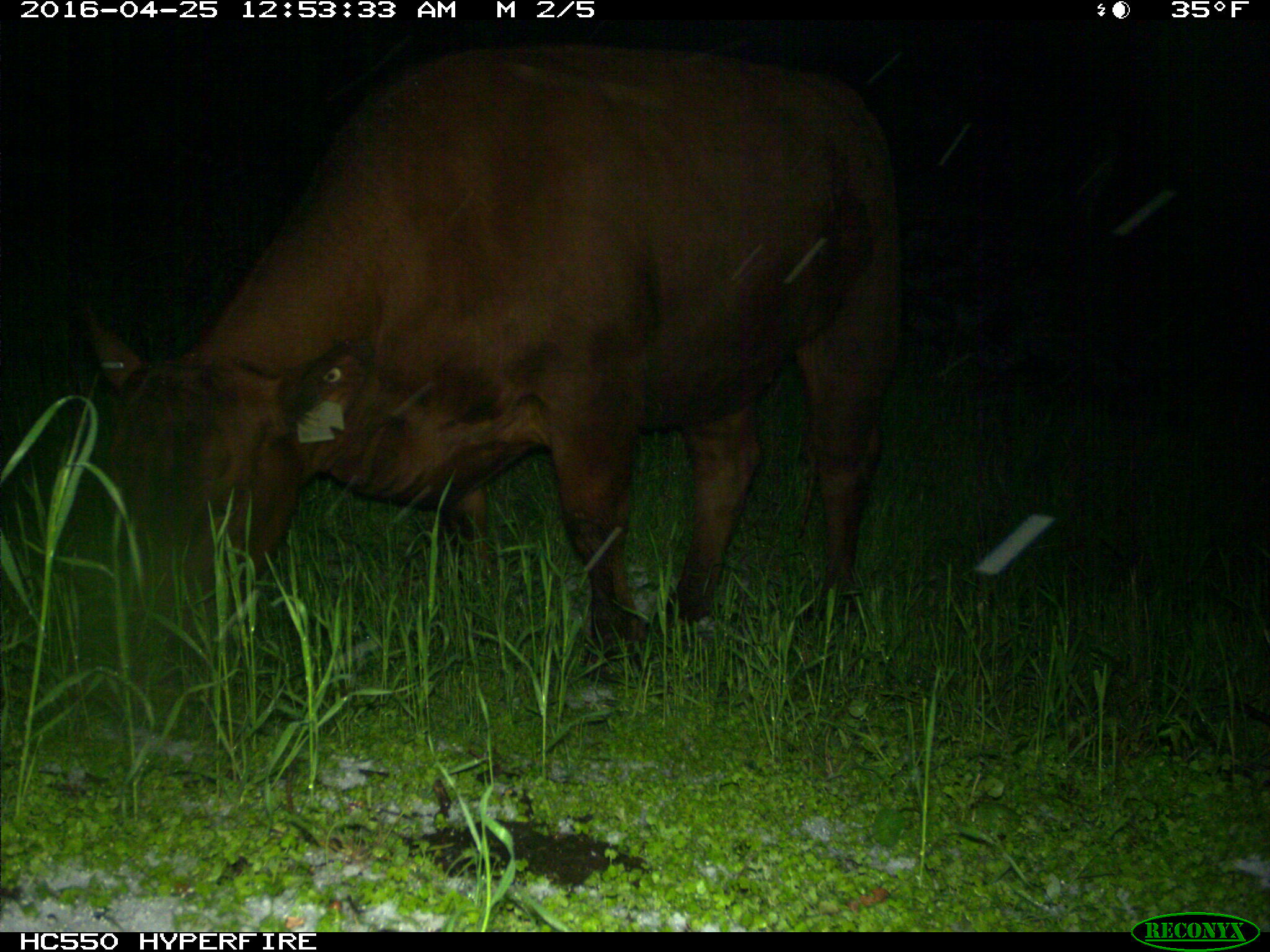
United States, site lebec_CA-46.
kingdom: Animalia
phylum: Chordata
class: Mammalia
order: Artiodactyla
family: Bovidae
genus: Bos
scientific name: Bos taurus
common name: domestic cow